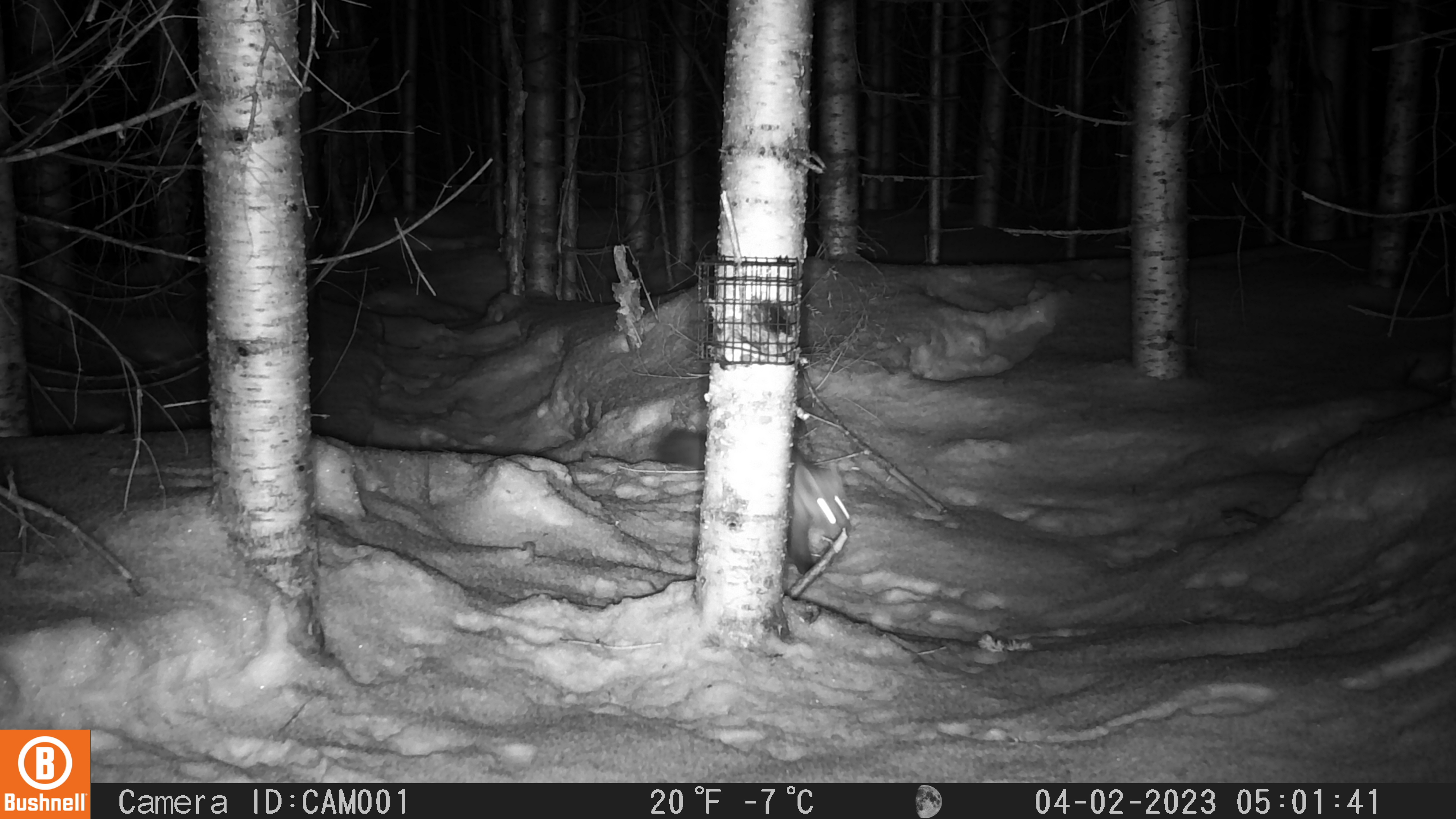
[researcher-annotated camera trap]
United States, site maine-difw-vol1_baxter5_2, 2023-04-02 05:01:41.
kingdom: Animalia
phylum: Chordata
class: Mammalia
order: Carnivora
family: Mustelidae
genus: Martes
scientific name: Martes americana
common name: american marten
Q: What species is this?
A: American marten (Martes americana).